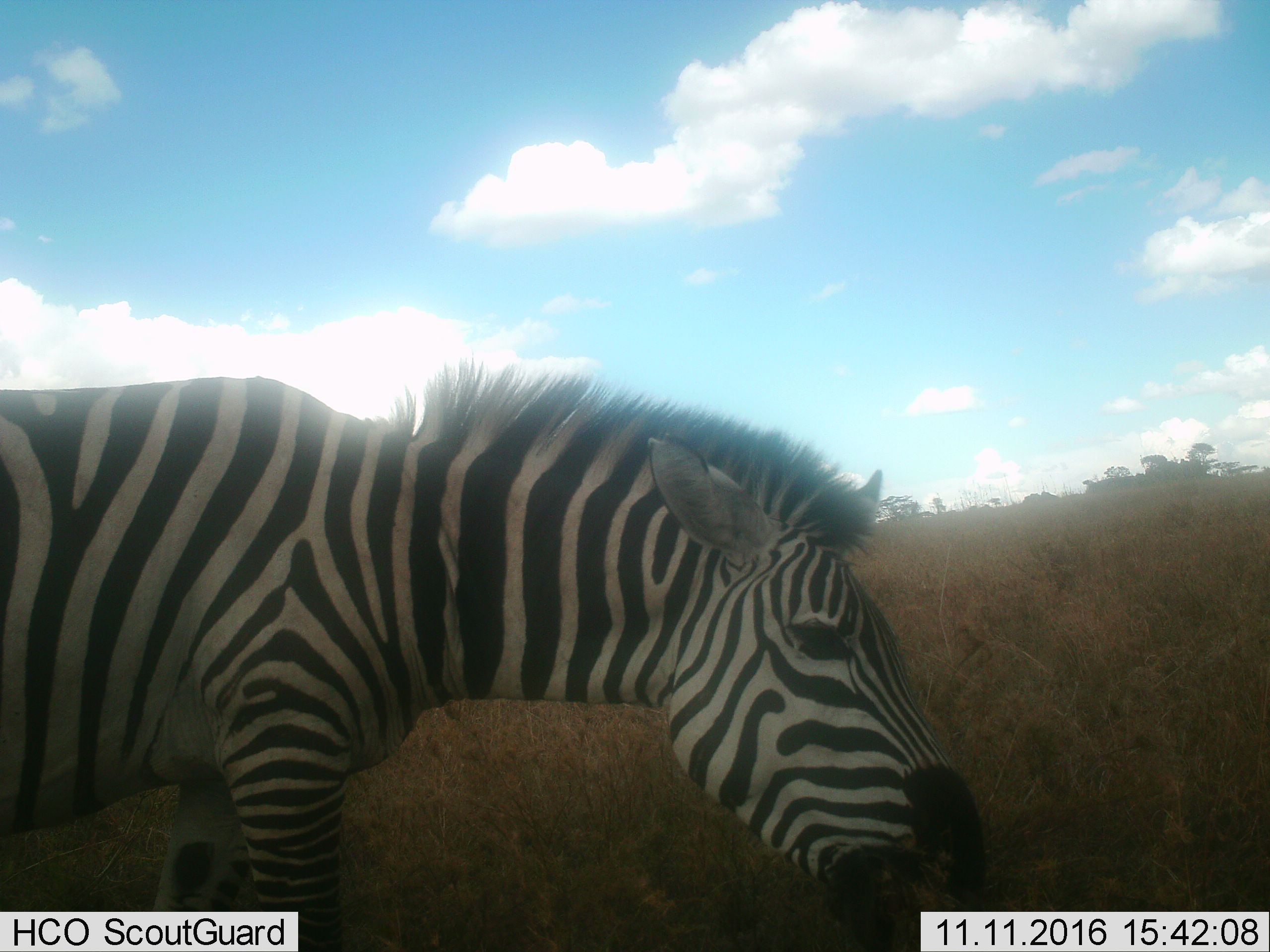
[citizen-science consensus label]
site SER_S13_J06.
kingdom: Animalia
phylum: Chordata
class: Mammalia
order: Perissodactyla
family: Equidae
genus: Equus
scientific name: Equus quagga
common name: plains zebra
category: zebraplains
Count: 1.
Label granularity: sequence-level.